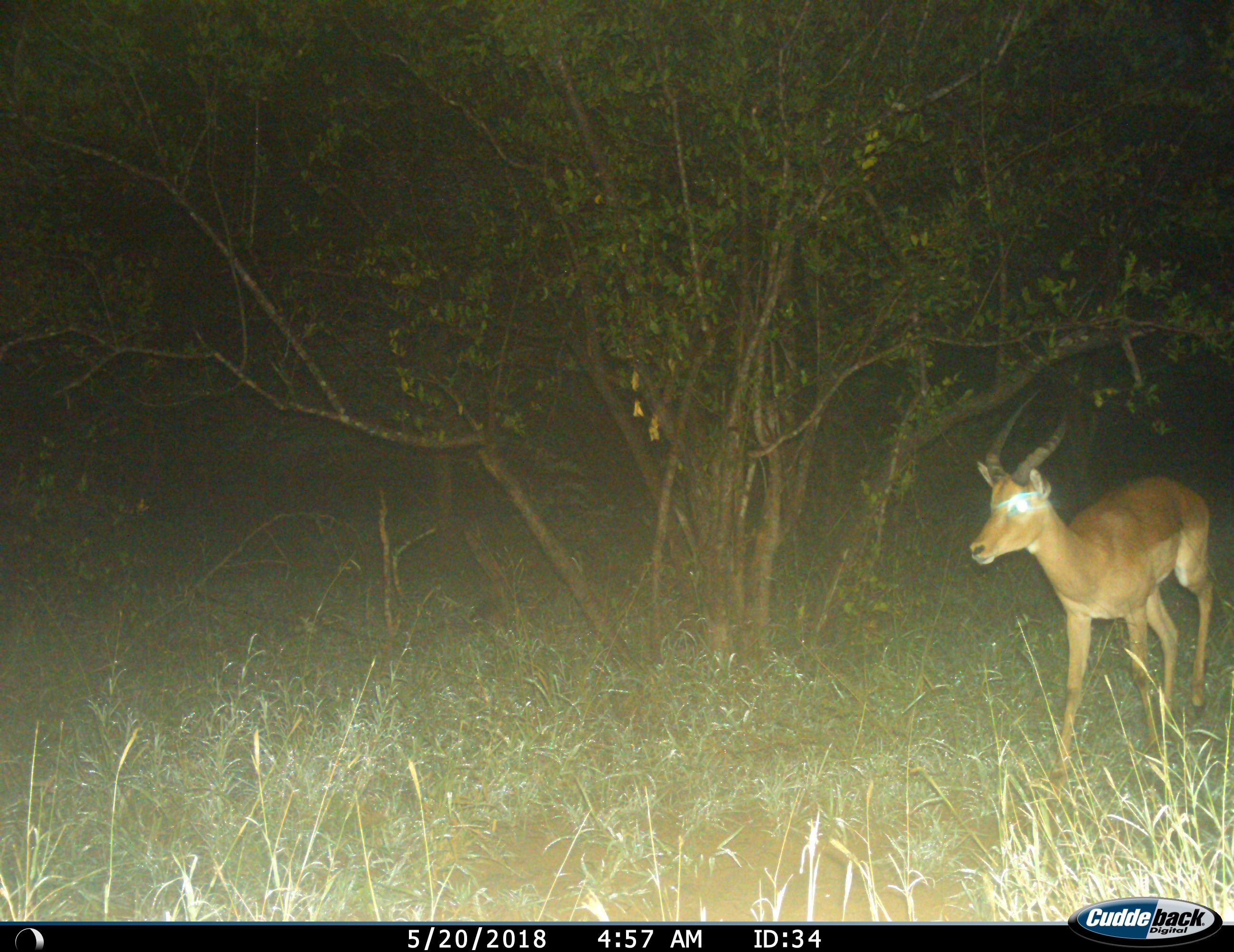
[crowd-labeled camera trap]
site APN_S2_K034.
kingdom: Animalia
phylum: Chordata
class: Mammalia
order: Artiodactyla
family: Bovidae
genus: Aepyceros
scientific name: Aepyceros melampus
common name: impala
Impala (Aepyceros melampus), count 1. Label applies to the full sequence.